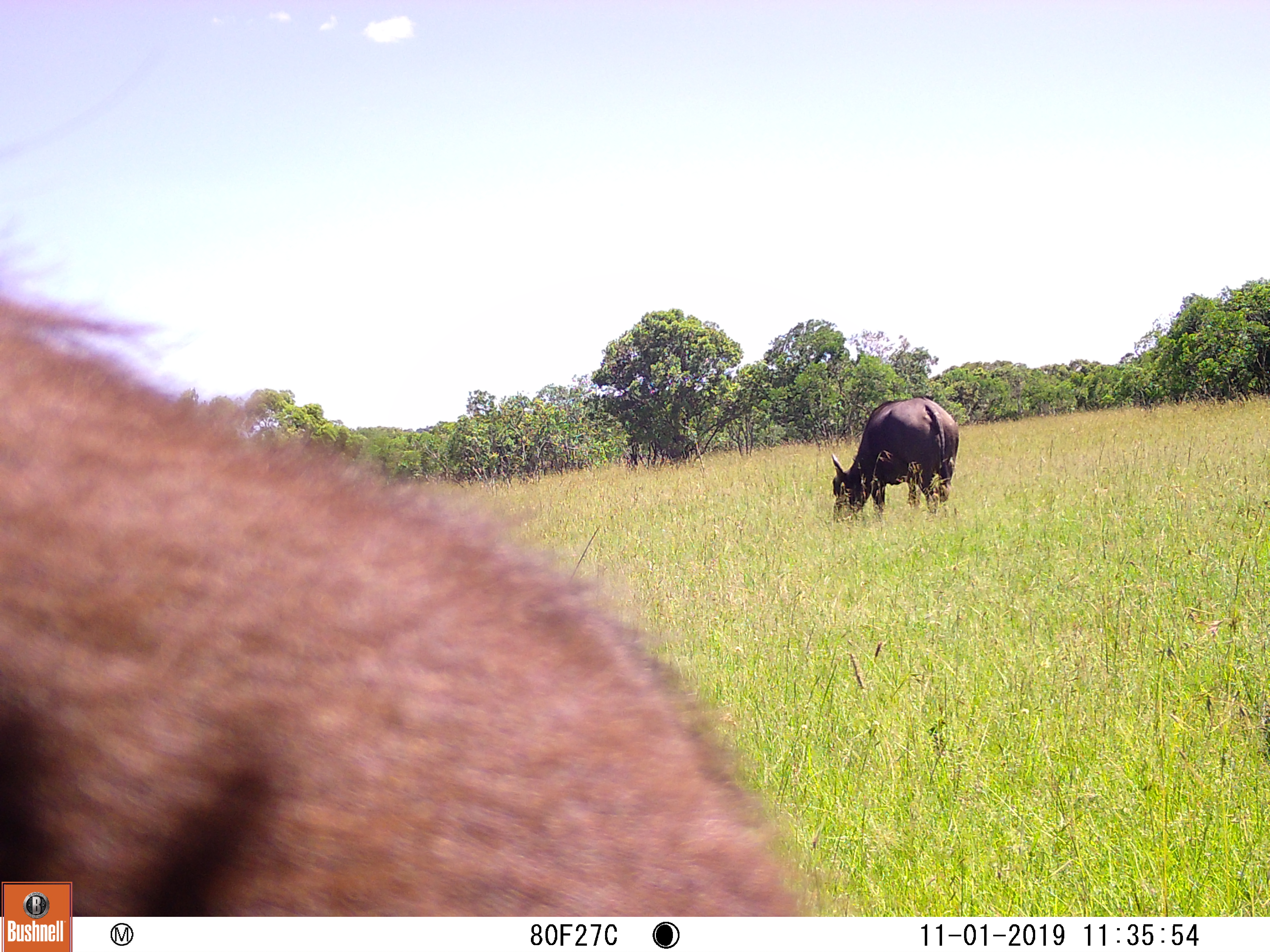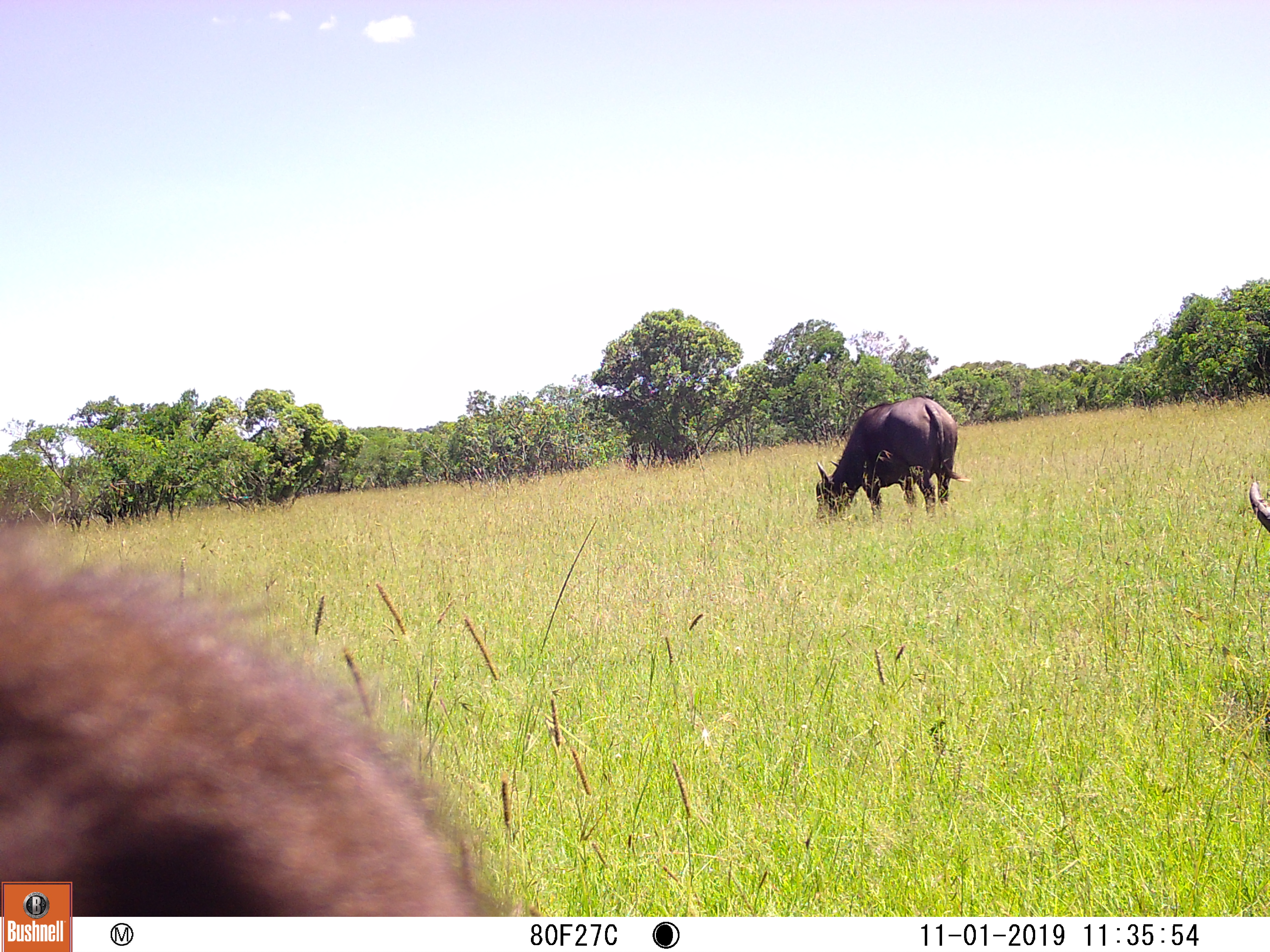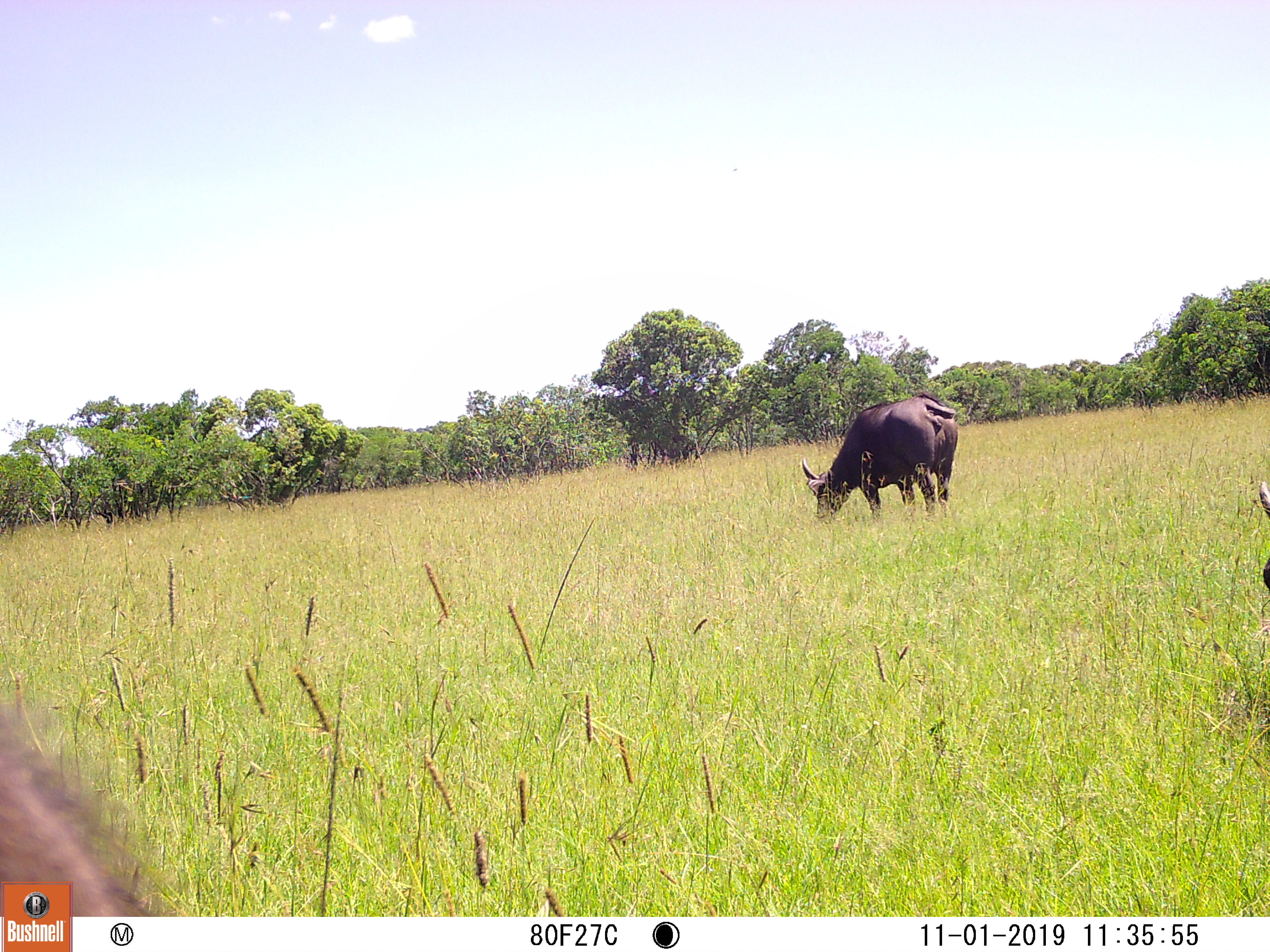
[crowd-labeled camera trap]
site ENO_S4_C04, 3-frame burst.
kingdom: Animalia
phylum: Chordata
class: Mammalia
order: Artiodactyla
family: Bovidae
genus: Syncerus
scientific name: Syncerus caffer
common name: african buffalo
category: buffalo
Buffalo (african buffalo) (Syncerus caffer), count 3. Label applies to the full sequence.